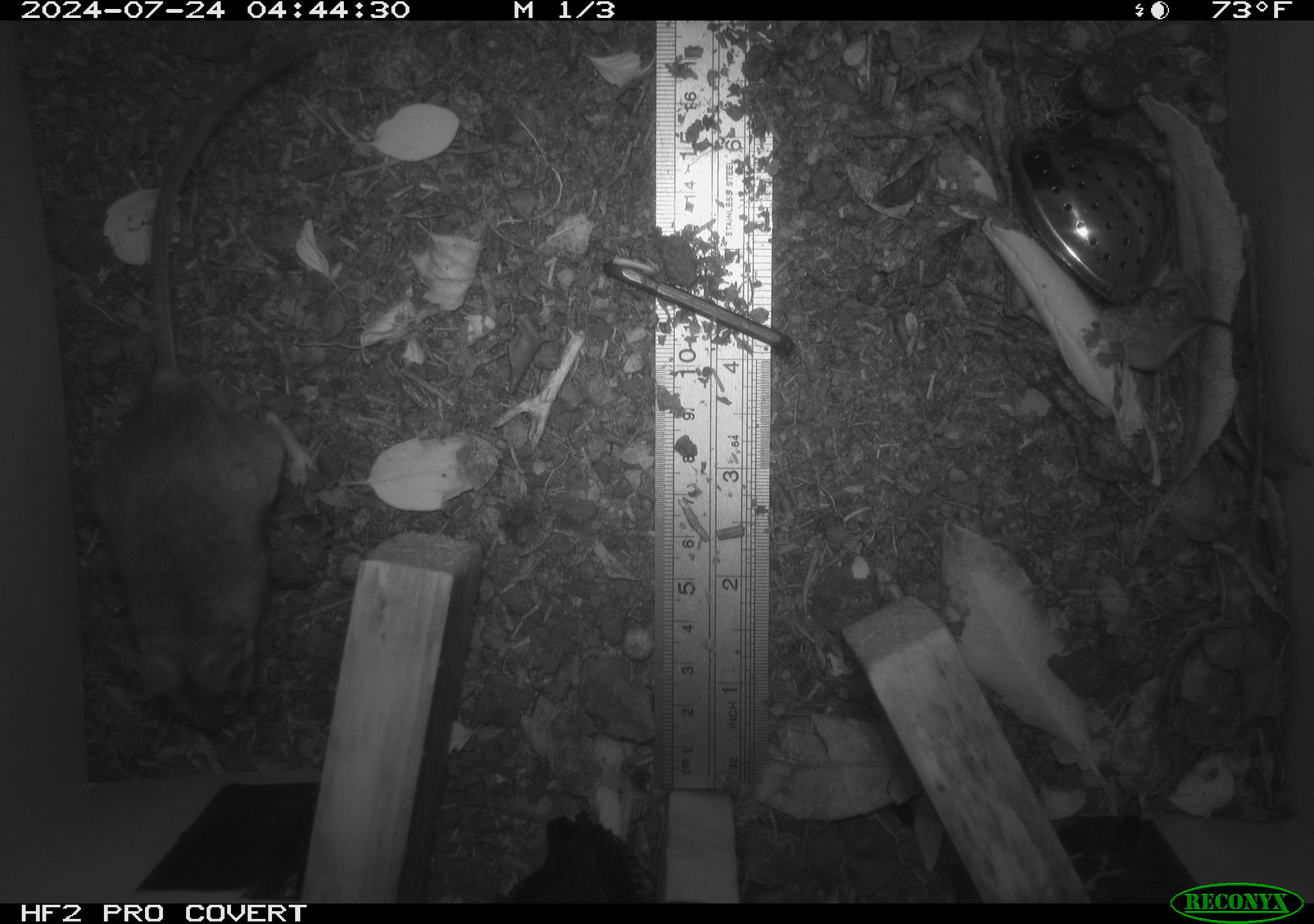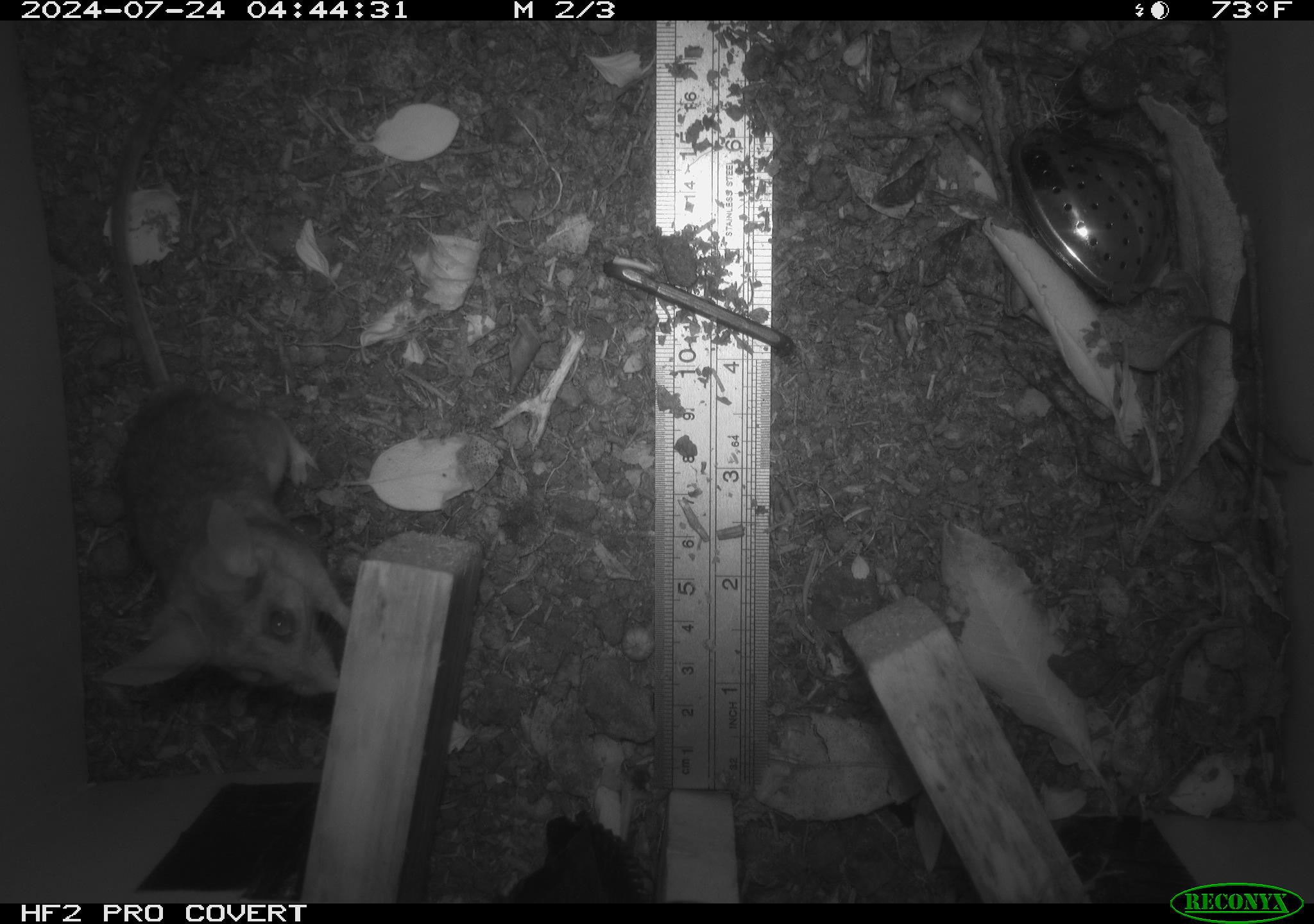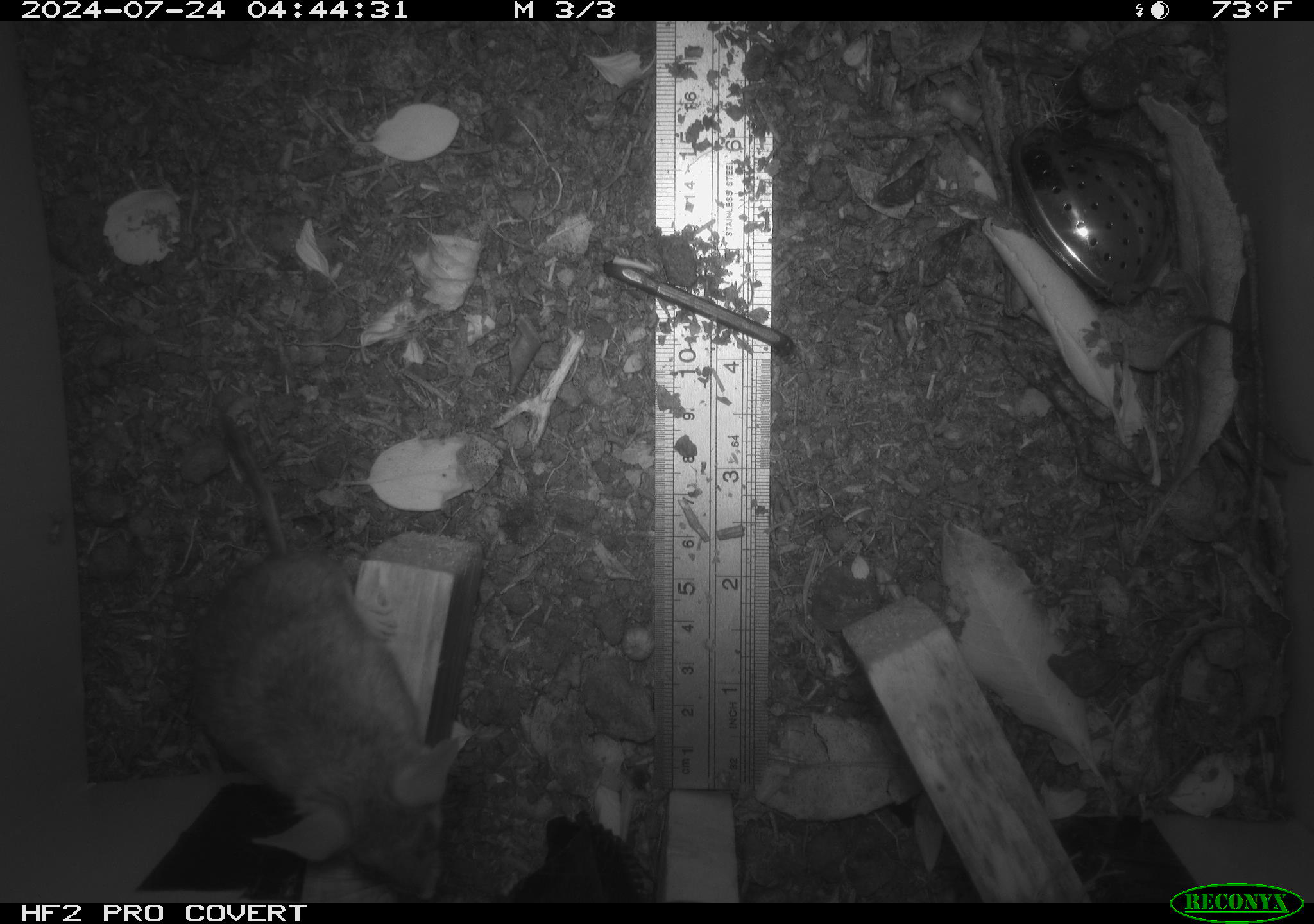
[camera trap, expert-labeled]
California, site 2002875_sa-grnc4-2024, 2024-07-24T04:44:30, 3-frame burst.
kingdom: Animalia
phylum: Chordata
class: Mammalia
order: Rodentia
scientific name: Rodentia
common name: rodent